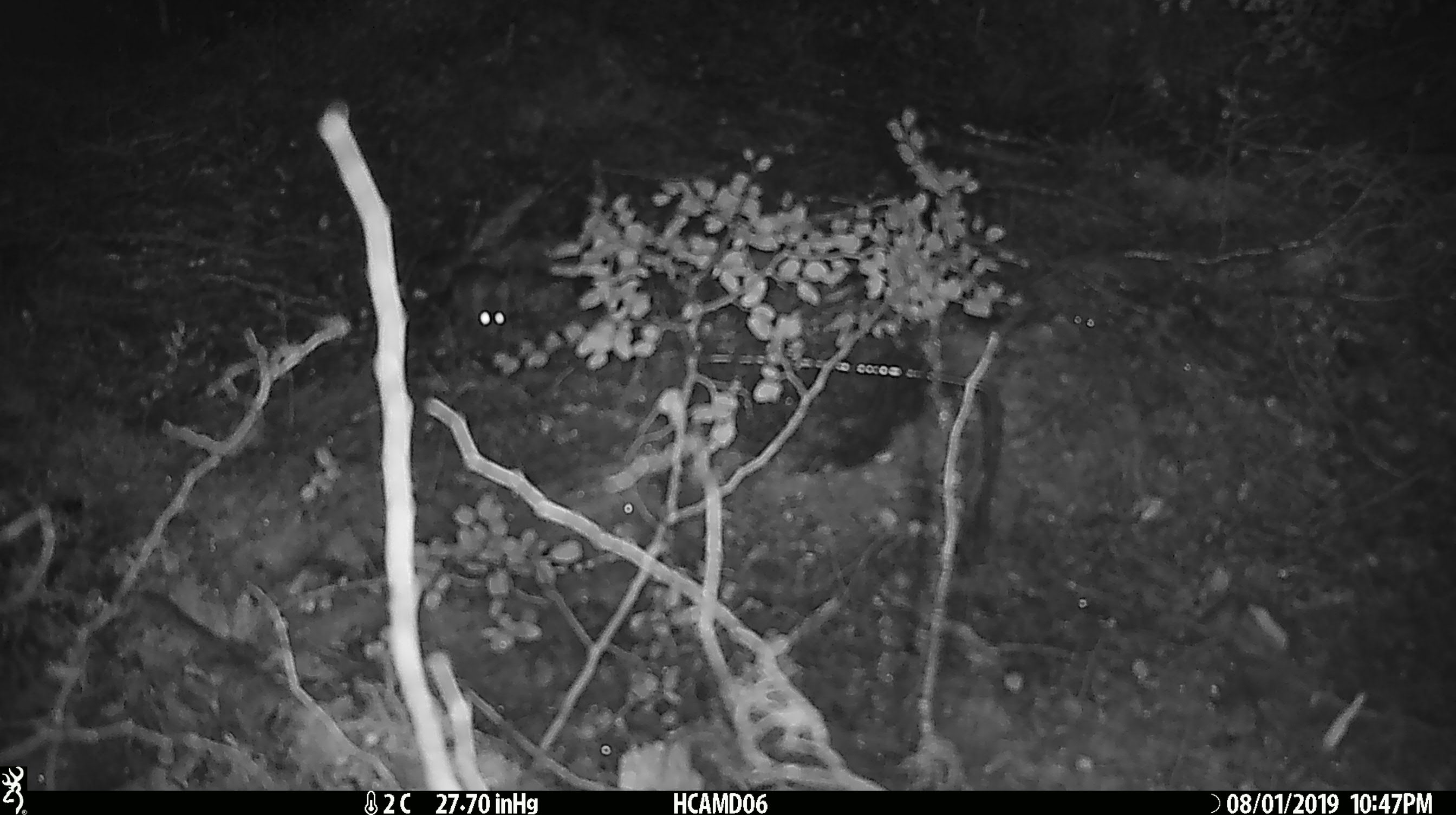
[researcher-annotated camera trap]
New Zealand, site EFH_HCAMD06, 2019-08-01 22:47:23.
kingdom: Animalia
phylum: Chordata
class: Mammalia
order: Rodentia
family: Muridae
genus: Rattus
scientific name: Rattus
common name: rat